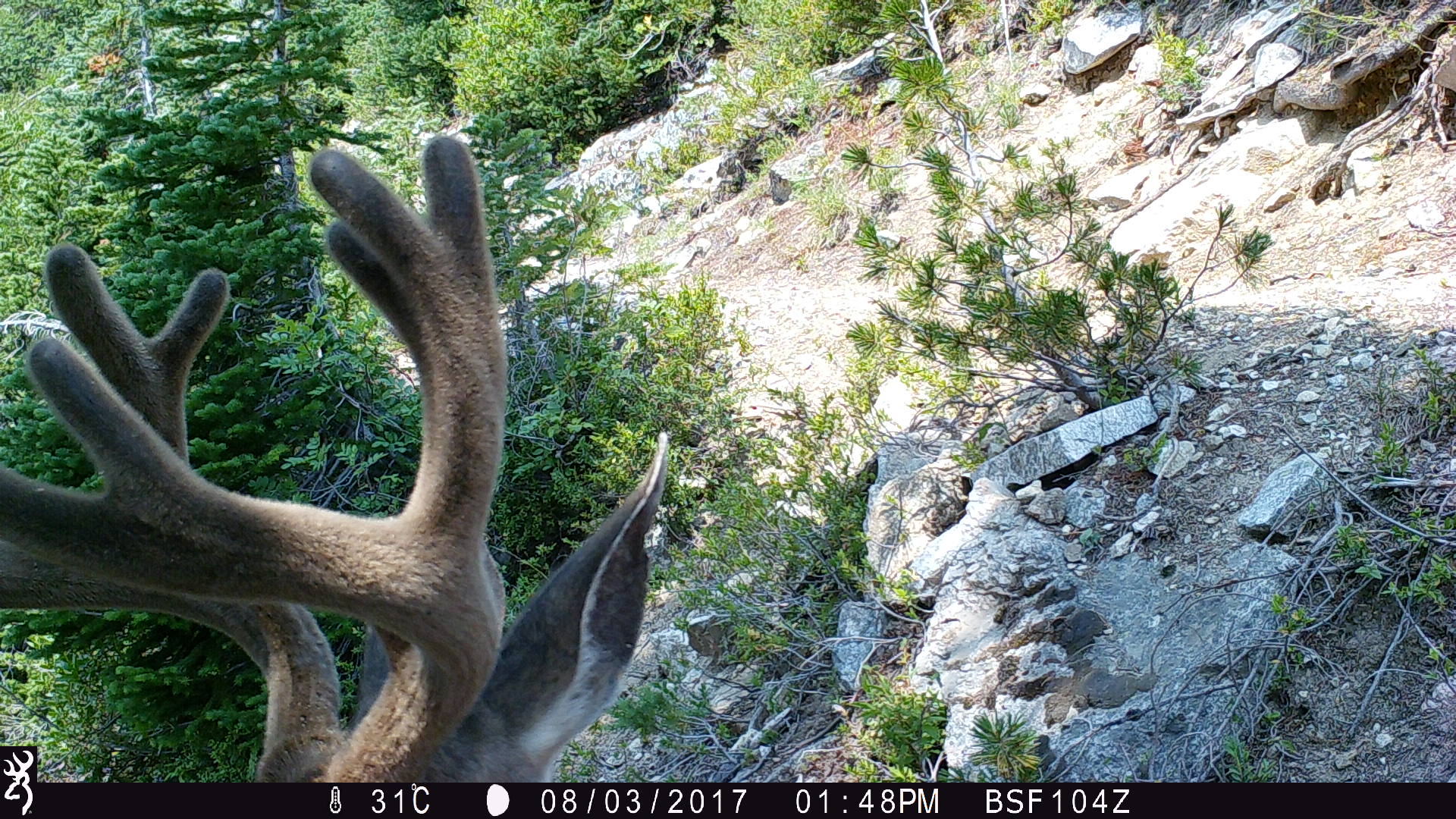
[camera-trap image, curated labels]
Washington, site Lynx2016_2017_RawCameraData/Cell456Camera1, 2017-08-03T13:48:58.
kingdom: Animalia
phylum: Chordata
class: Mammalia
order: Artiodactyla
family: Cervidae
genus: Odocoileus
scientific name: Odocoileus hemionus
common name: mule deer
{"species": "Odocoileus hemionus (mule deer)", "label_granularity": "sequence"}